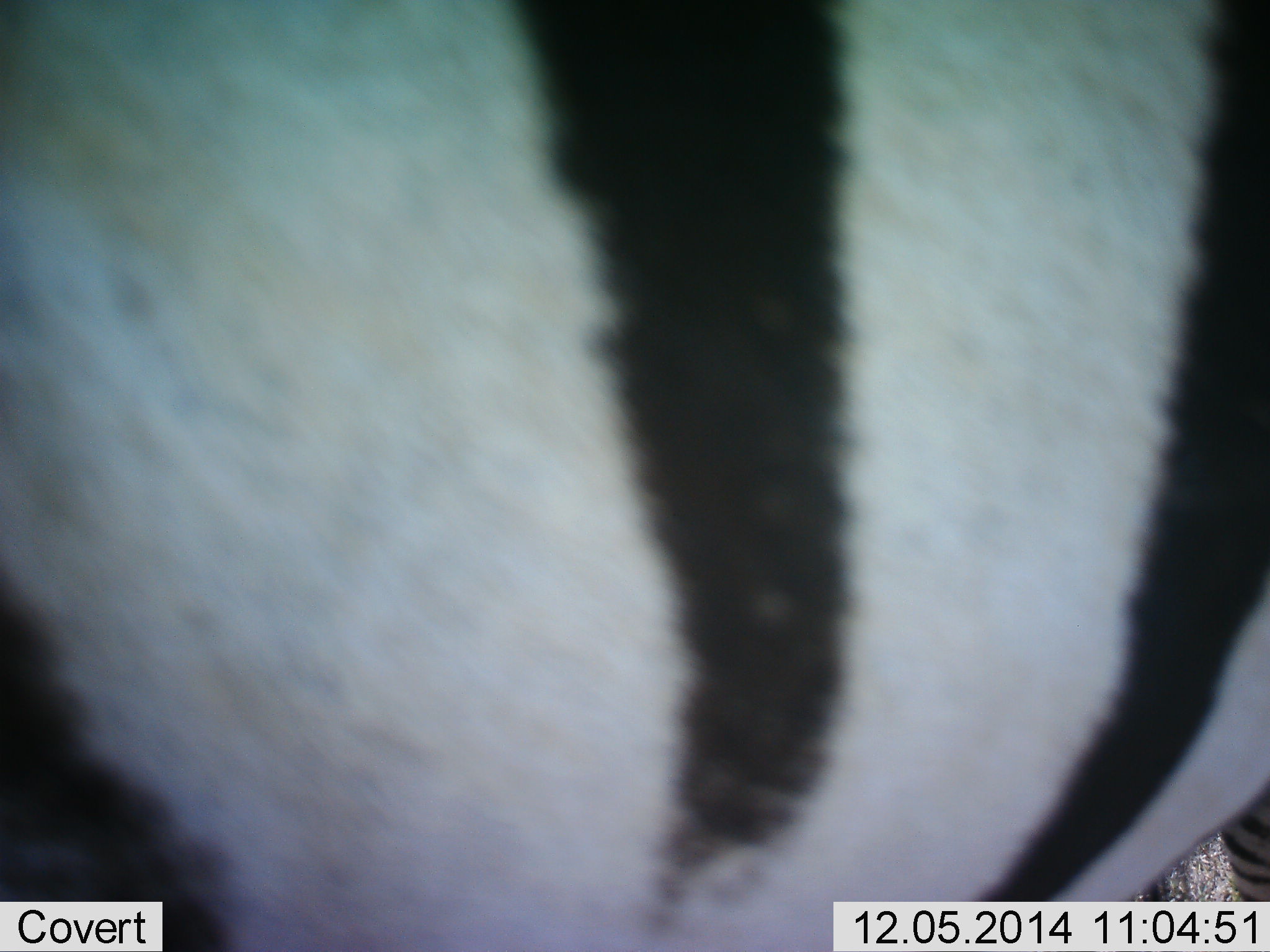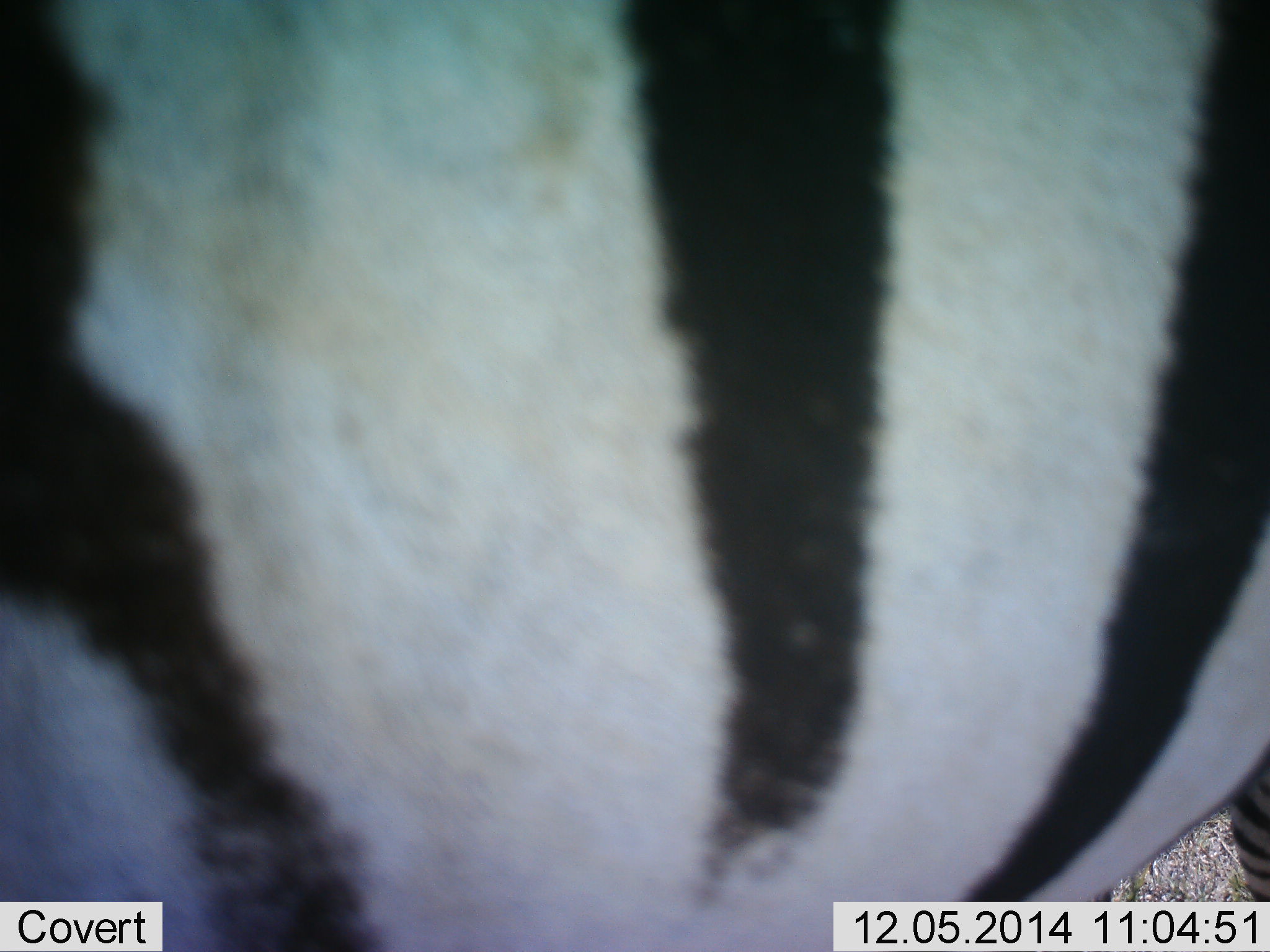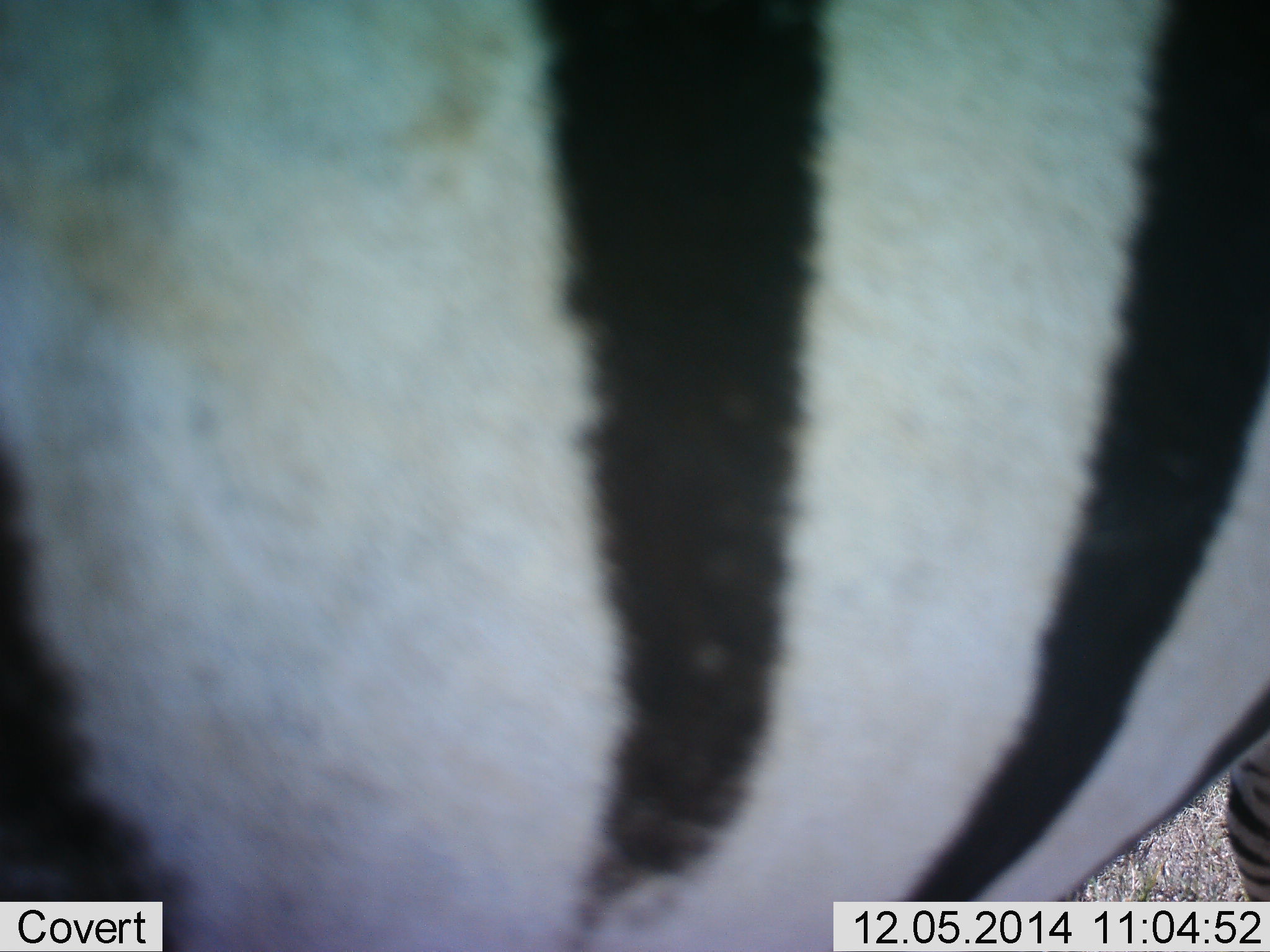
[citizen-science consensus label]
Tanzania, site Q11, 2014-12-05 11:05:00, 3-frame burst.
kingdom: Animalia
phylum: Chordata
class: Mammalia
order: Perissodactyla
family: Equidae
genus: Equus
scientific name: Equus quagga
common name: plains zebra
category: zebra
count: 1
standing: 90%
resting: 0%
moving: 10%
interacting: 0%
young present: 0%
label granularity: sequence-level